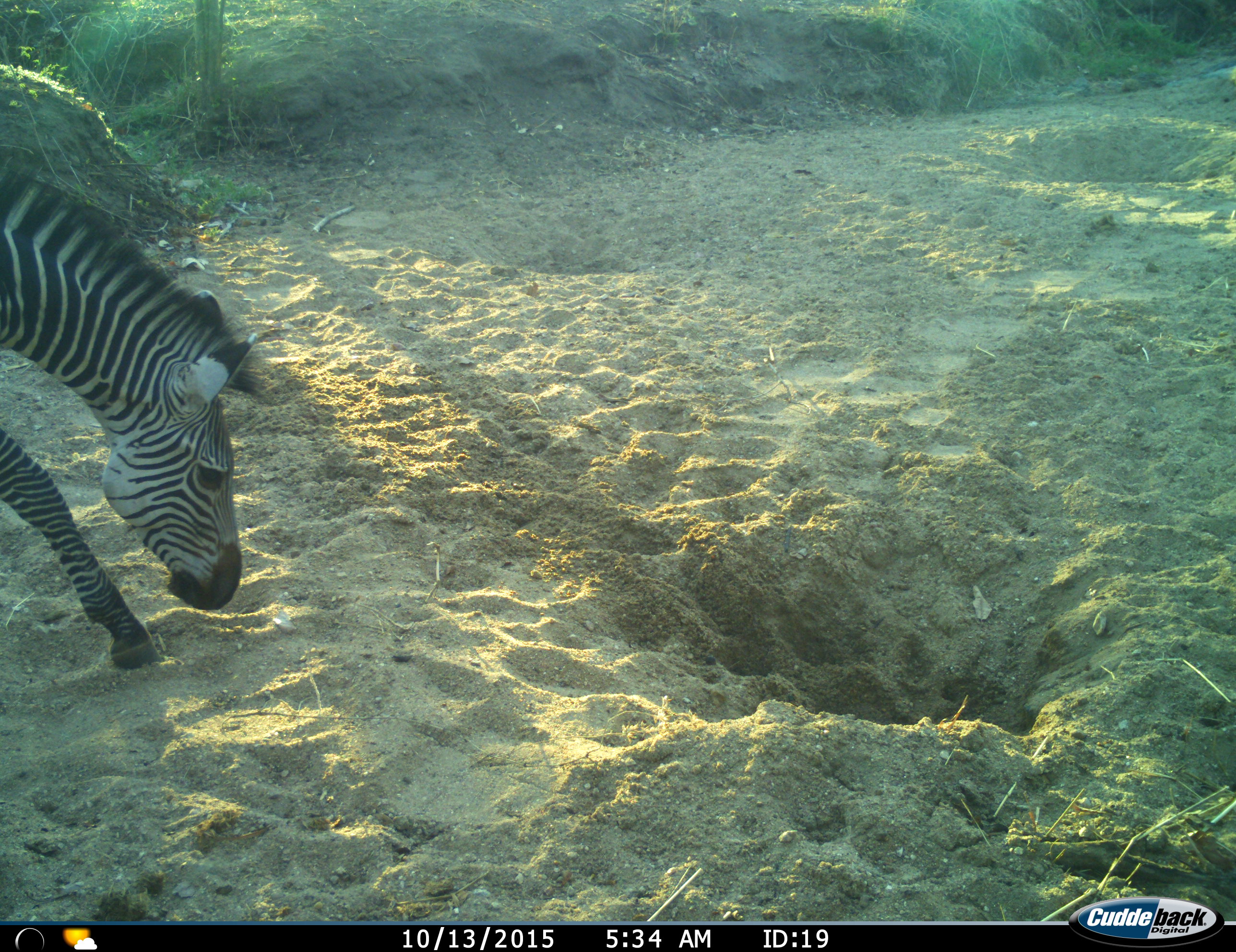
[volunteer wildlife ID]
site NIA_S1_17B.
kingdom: Animalia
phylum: Chordata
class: Mammalia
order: Perissodactyla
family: Equidae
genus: Equus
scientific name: Equus quagga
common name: plains zebra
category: zebraplains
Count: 1.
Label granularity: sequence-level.